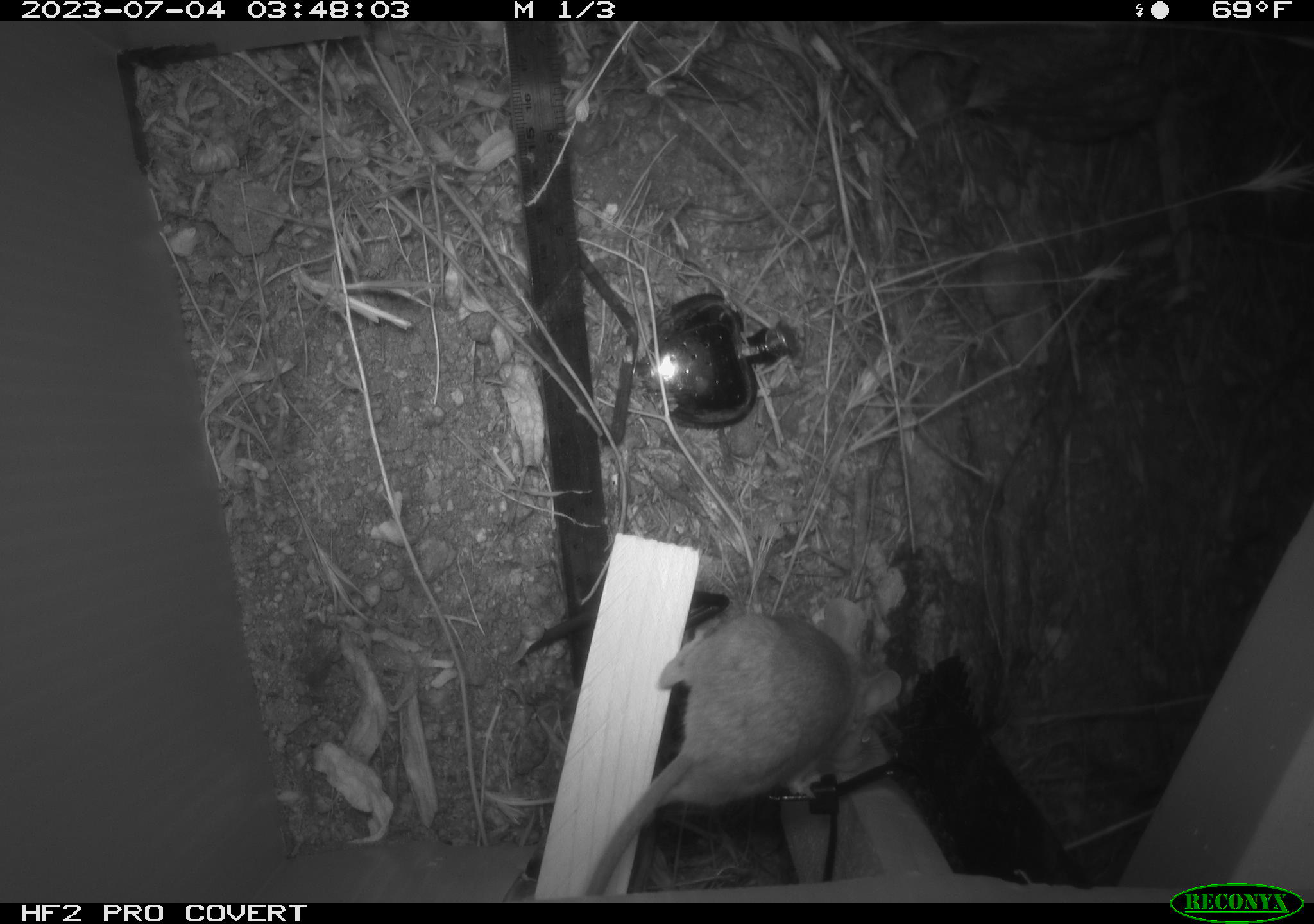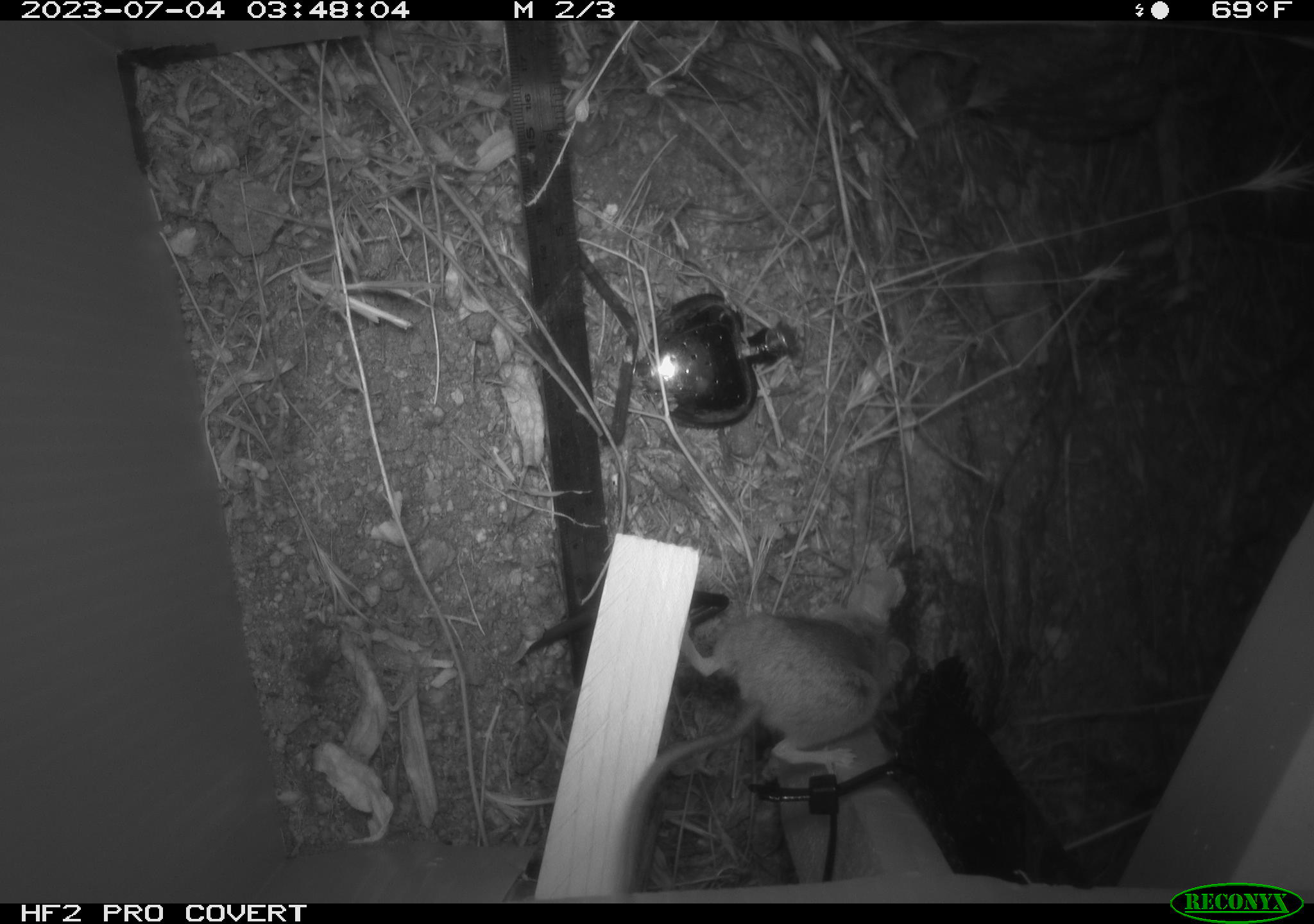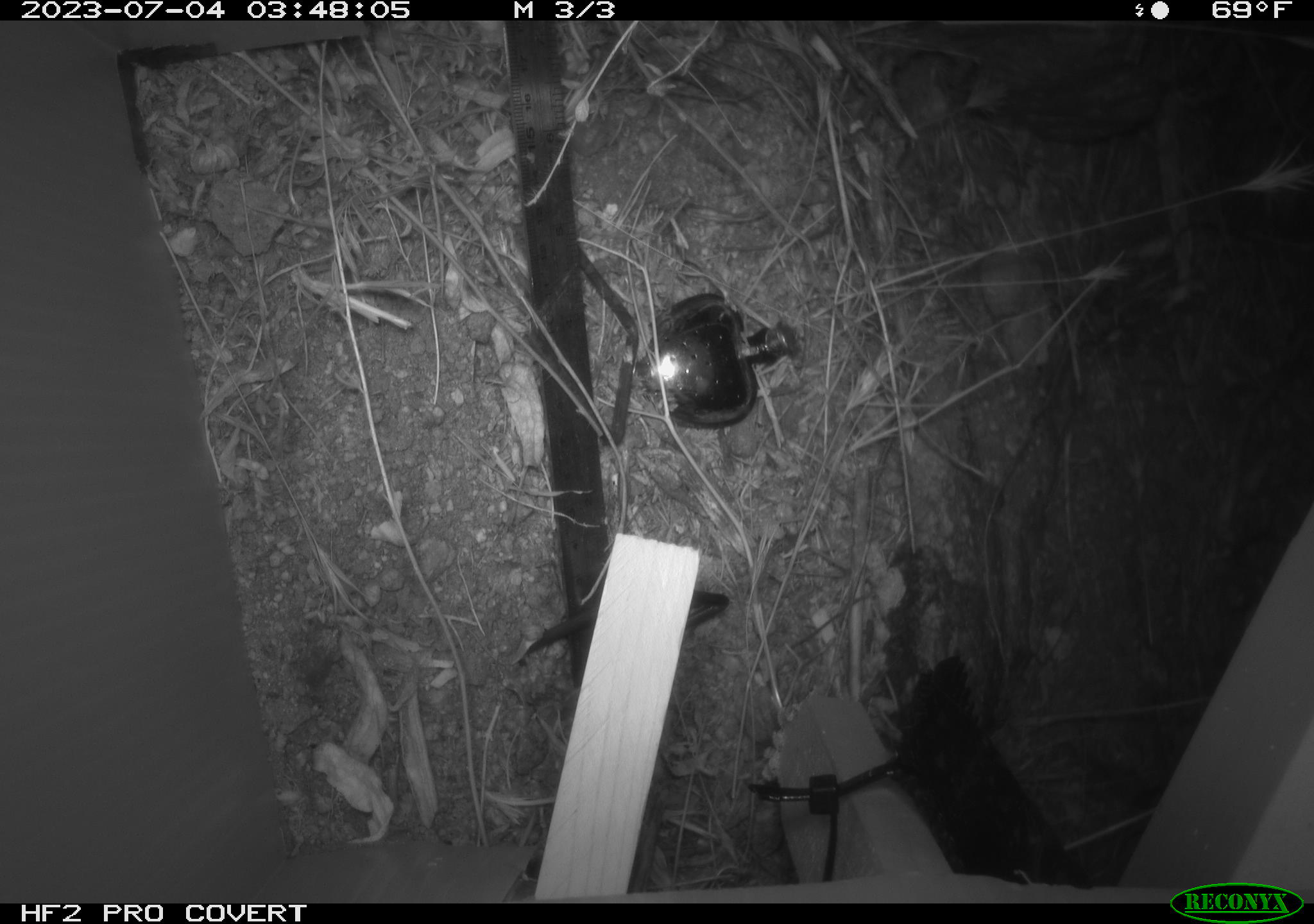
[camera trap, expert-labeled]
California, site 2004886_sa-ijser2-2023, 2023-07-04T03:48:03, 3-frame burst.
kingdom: Animalia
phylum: Chordata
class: Mammalia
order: Rodentia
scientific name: Rodentia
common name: mouse species